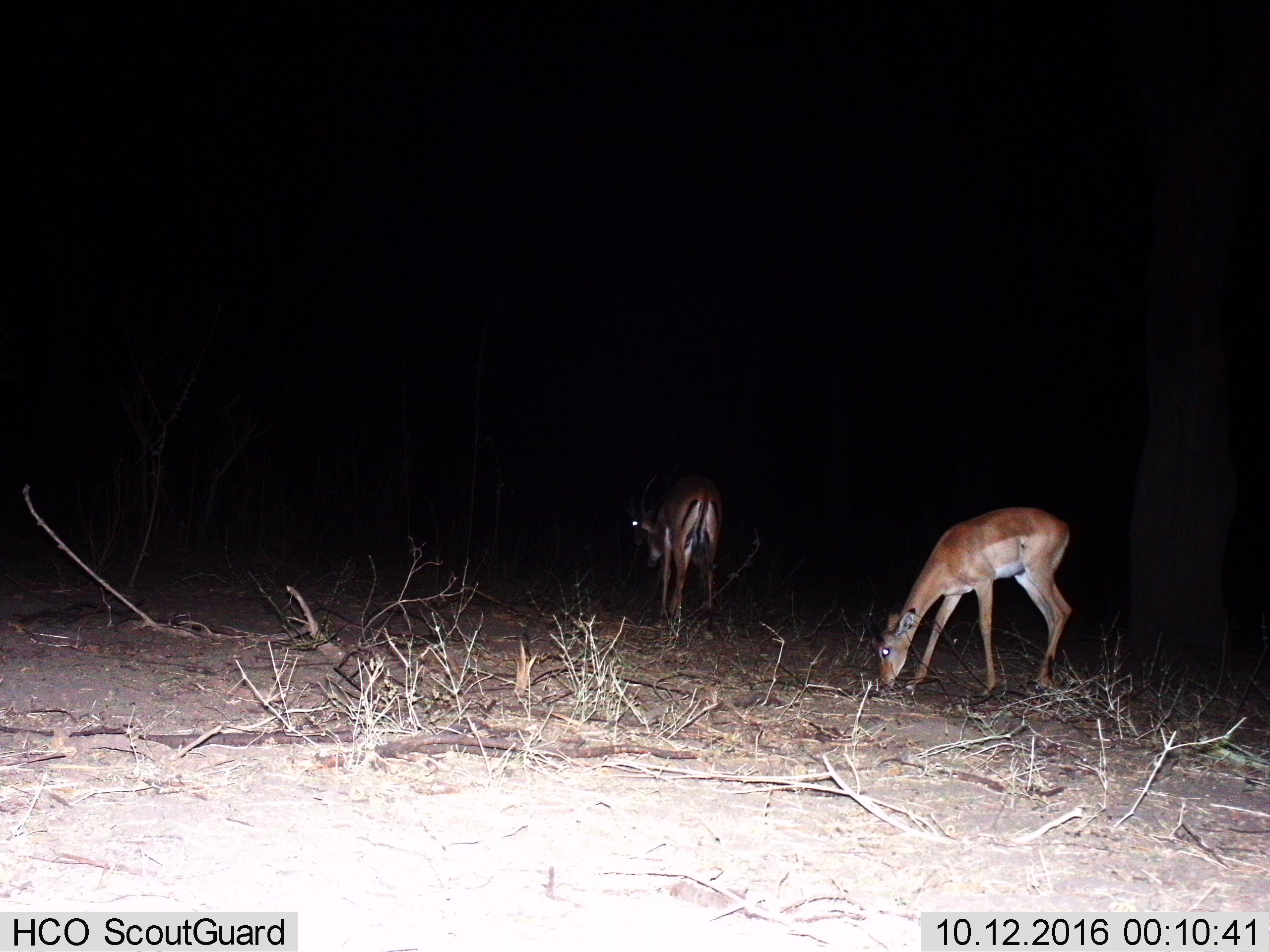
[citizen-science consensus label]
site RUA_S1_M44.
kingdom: Animalia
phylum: Chordata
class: Mammalia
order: Artiodactyla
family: Bovidae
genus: Aepyceros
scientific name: Aepyceros melampus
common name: impala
Impala (Aepyceros melampus), count 2. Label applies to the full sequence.